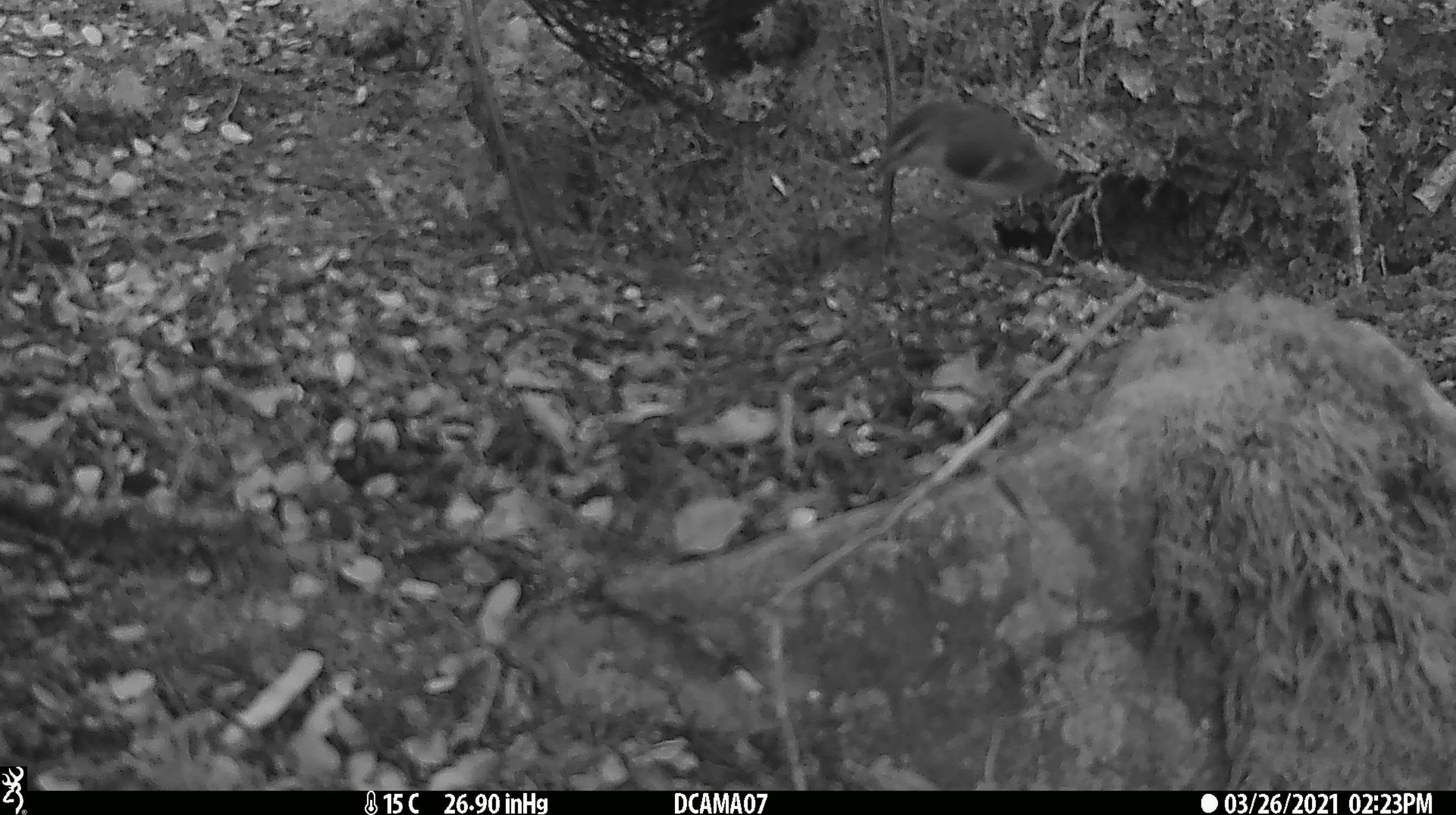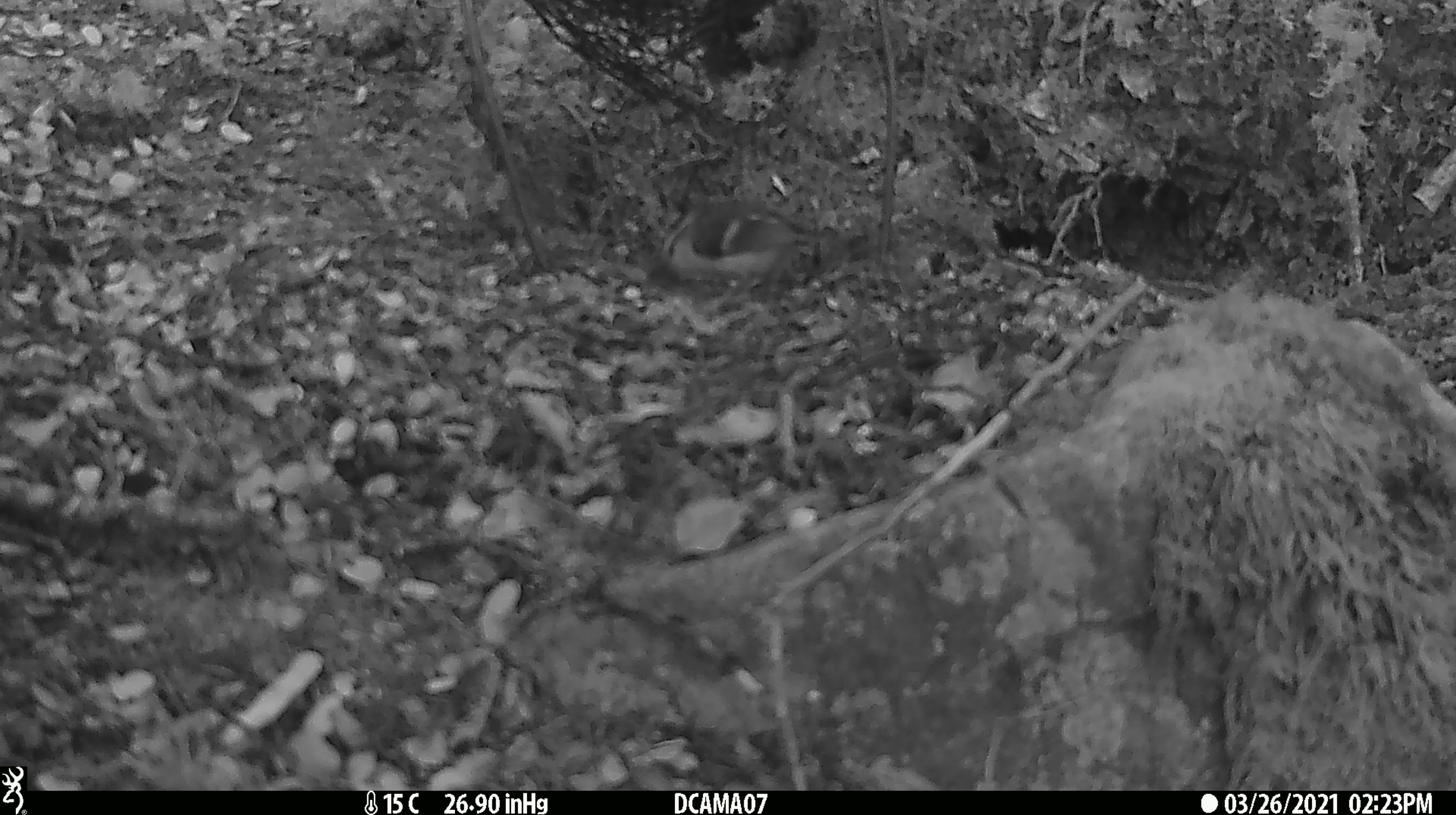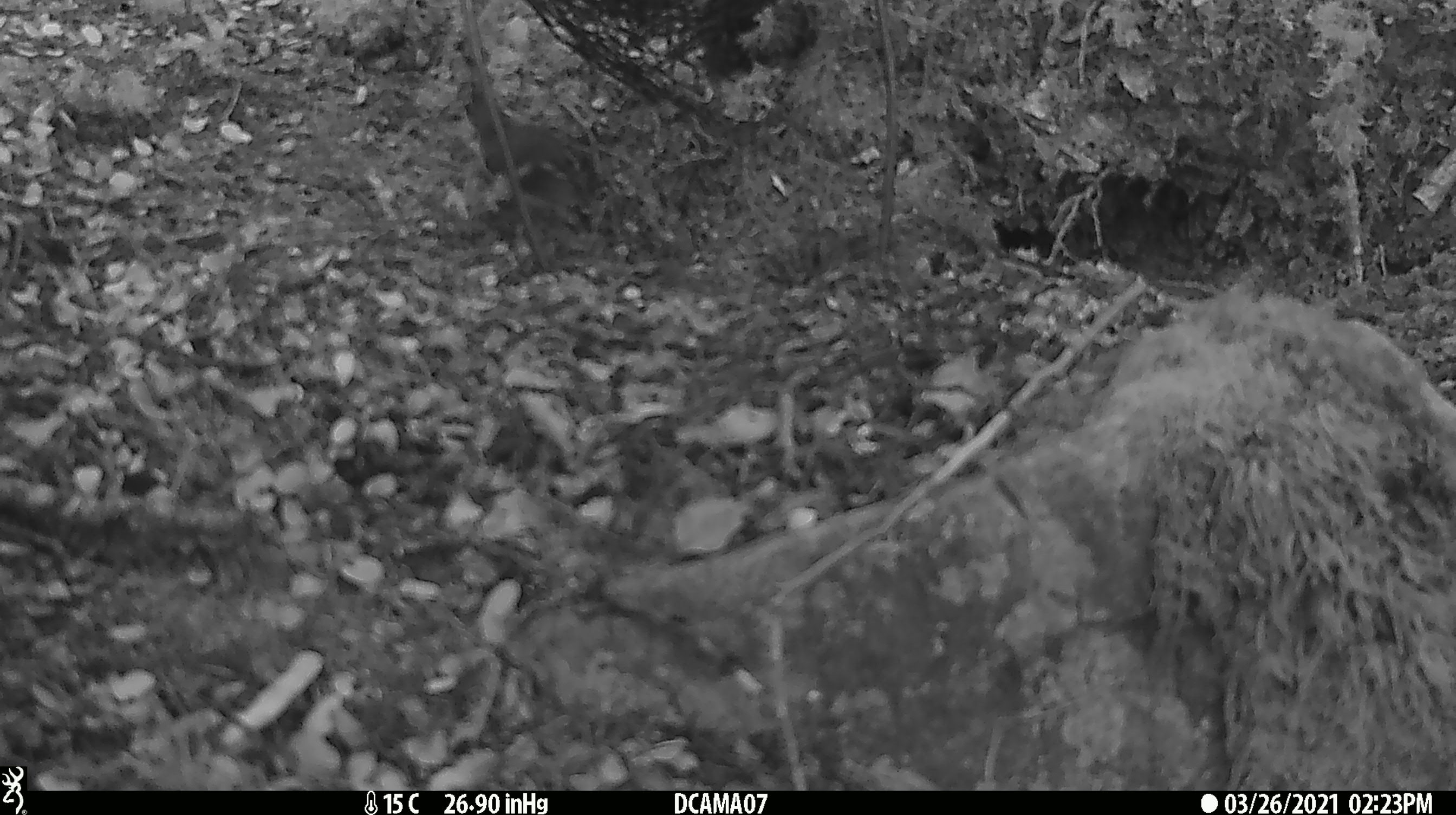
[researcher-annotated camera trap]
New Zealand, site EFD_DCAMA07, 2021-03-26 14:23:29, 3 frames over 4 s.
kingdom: Animalia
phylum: Chordata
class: Aves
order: Passeriformes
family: Acanthisittidae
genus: Acanthisitta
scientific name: Acanthisitta chloris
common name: rifleman